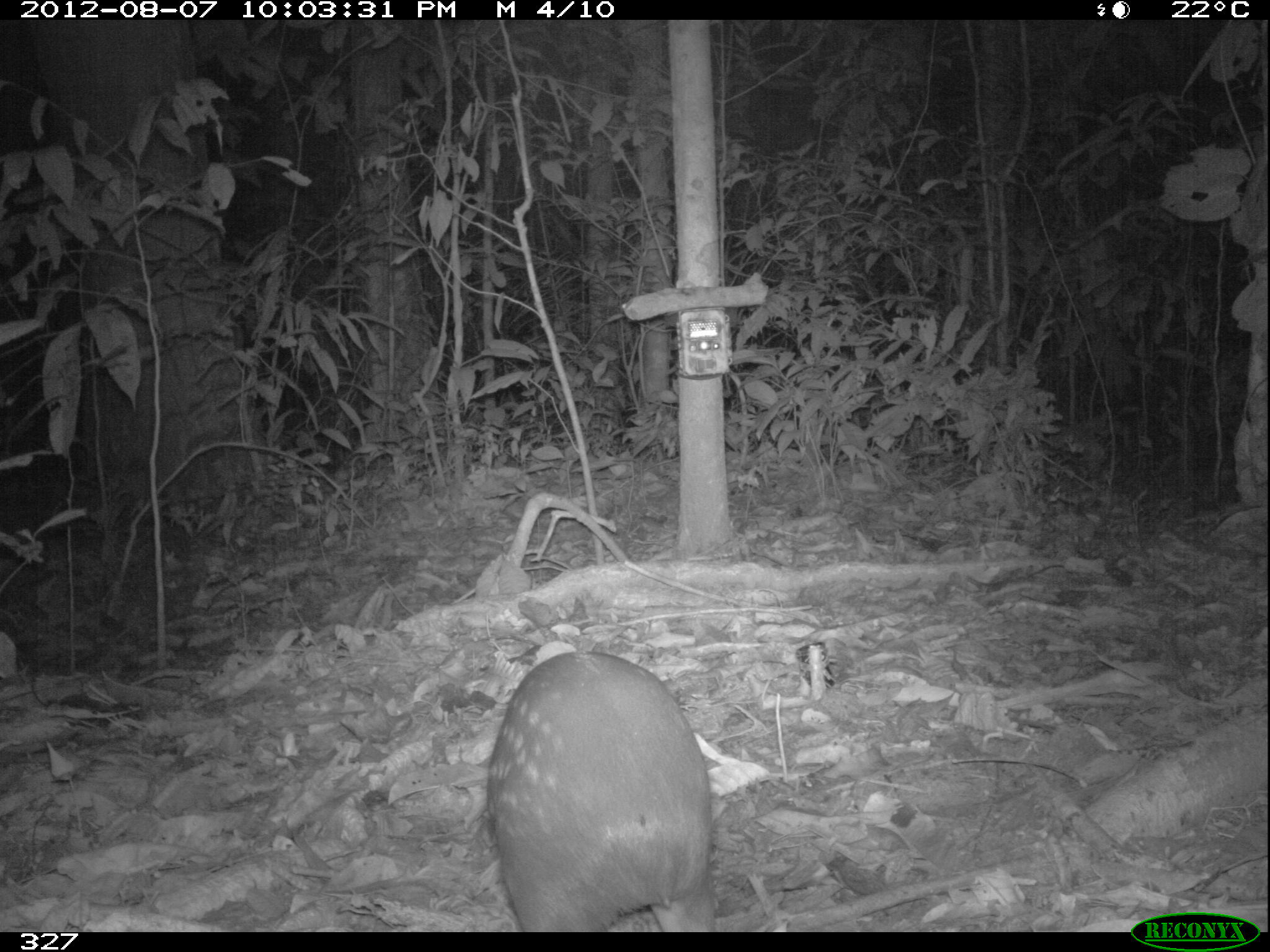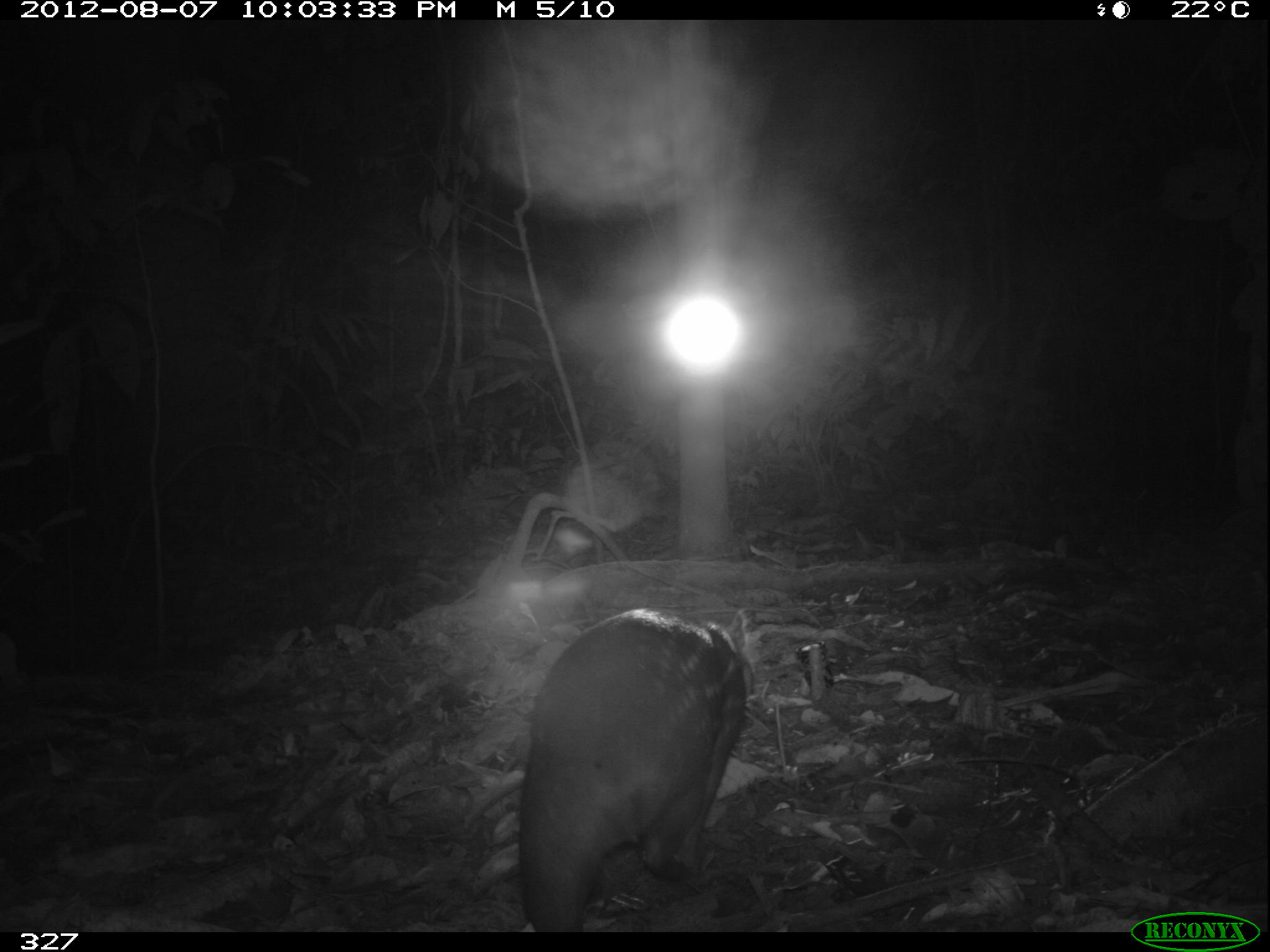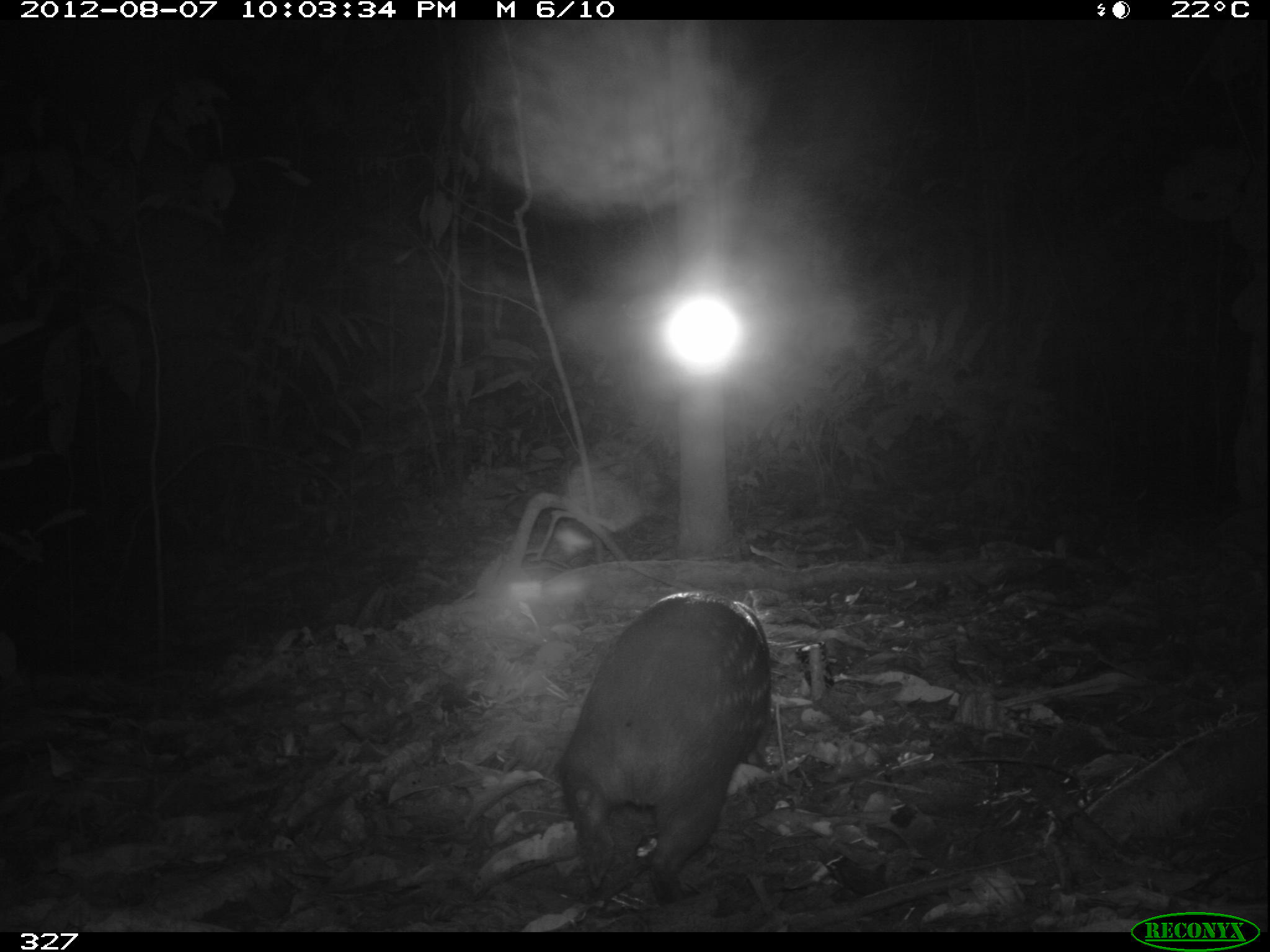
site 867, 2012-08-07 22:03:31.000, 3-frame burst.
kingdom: Animalia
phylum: Chordata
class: Mammalia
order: Rodentia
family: Cuniculidae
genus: Cuniculus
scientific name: Cuniculus paca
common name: spotted paca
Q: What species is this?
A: Cuniculus paca (spotted paca).